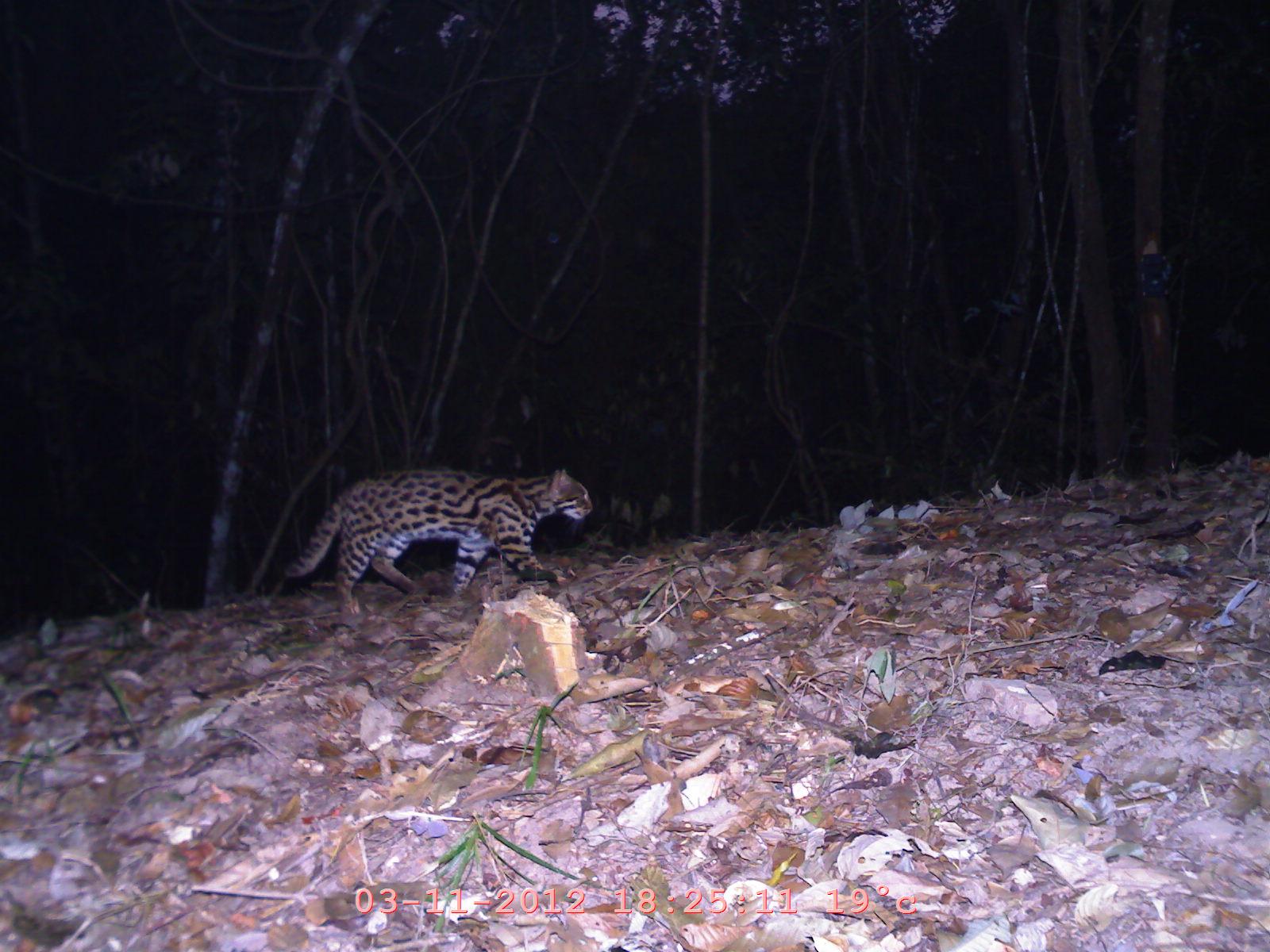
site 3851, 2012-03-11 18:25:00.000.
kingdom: Animalia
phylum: Chordata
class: Mammalia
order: Carnivora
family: Felidae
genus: Prionailurus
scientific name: Prionailurus bengalensis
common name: mainland leopard cat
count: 1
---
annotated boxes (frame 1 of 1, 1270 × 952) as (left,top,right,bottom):
prionailurus bengalensis: (284,468,594,618)